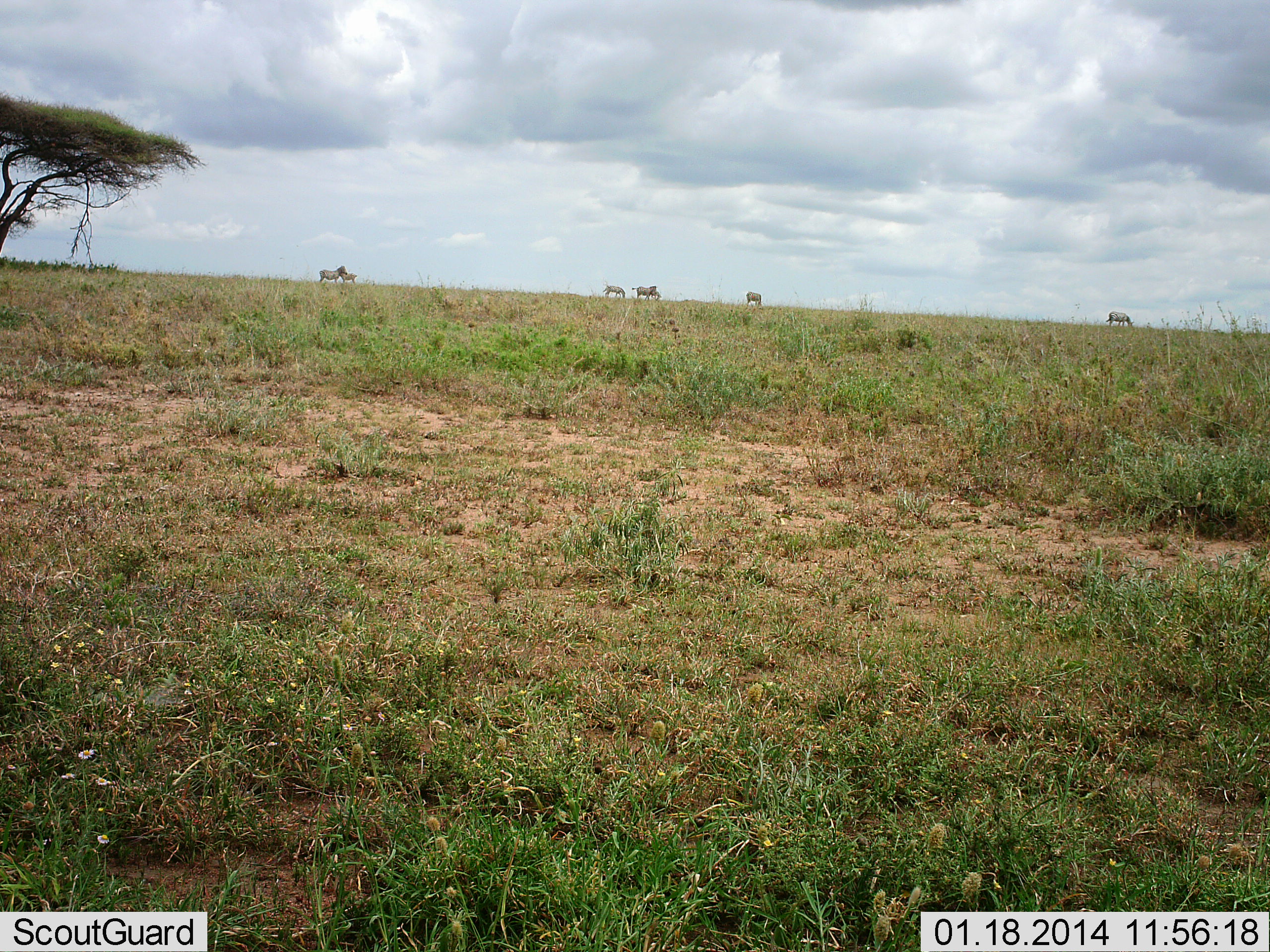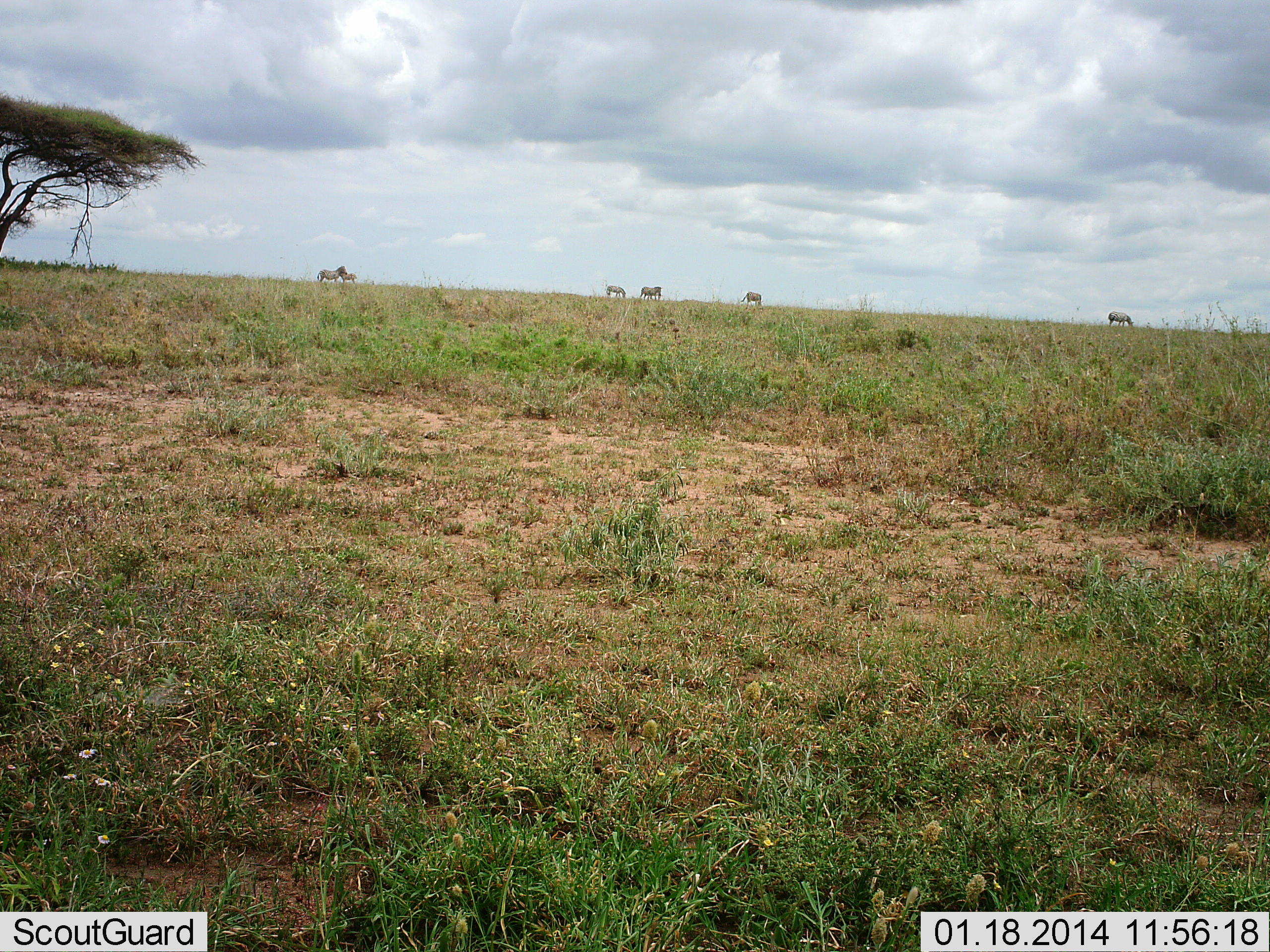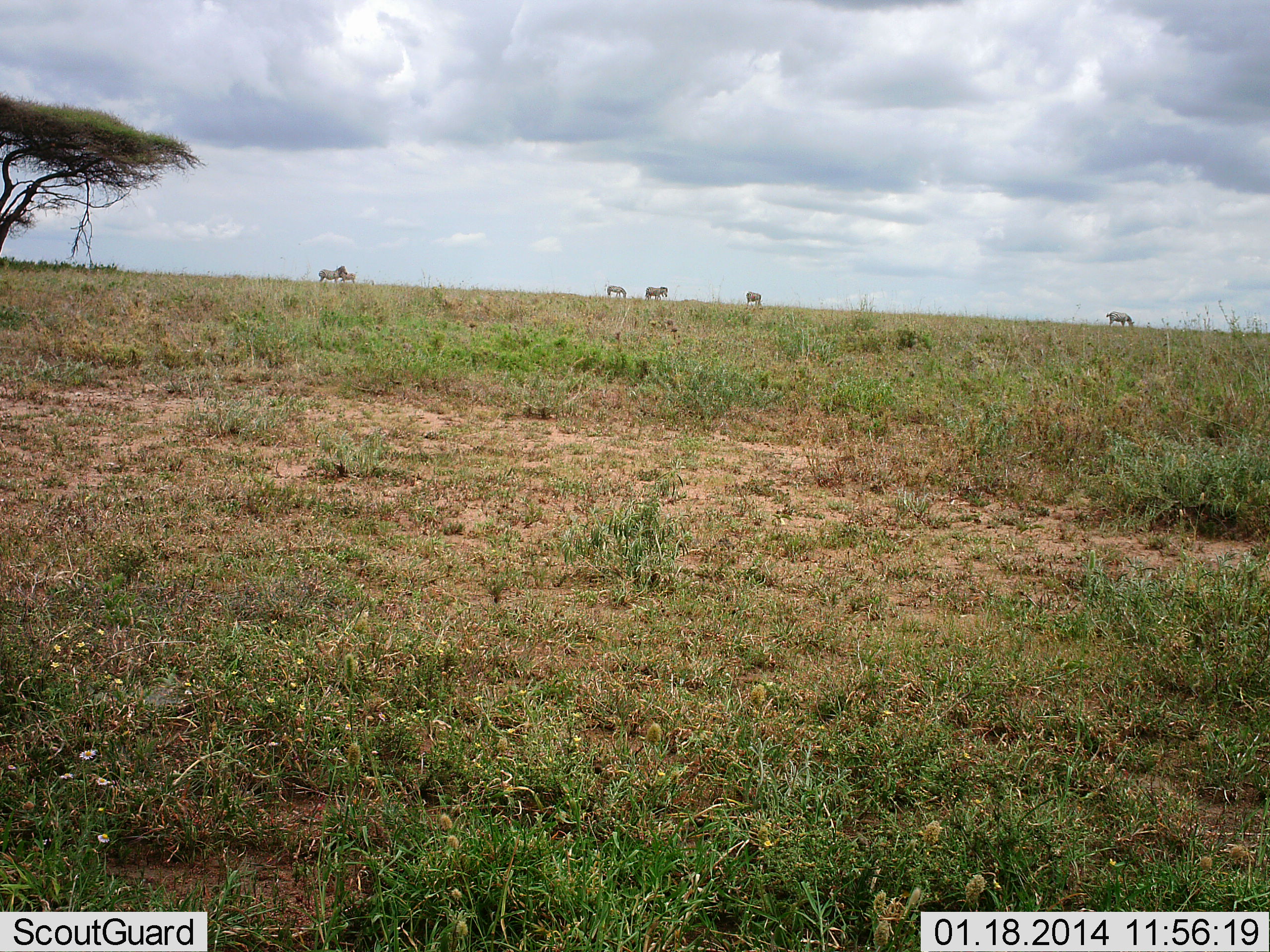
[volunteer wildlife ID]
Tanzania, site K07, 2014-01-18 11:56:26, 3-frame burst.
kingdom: Animalia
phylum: Chordata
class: Mammalia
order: Perissodactyla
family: Equidae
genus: Equus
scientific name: Equus quagga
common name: plains zebra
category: zebra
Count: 6.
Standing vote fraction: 60%.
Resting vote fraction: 0%.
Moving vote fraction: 30%.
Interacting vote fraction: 10%.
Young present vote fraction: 0%.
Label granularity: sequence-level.